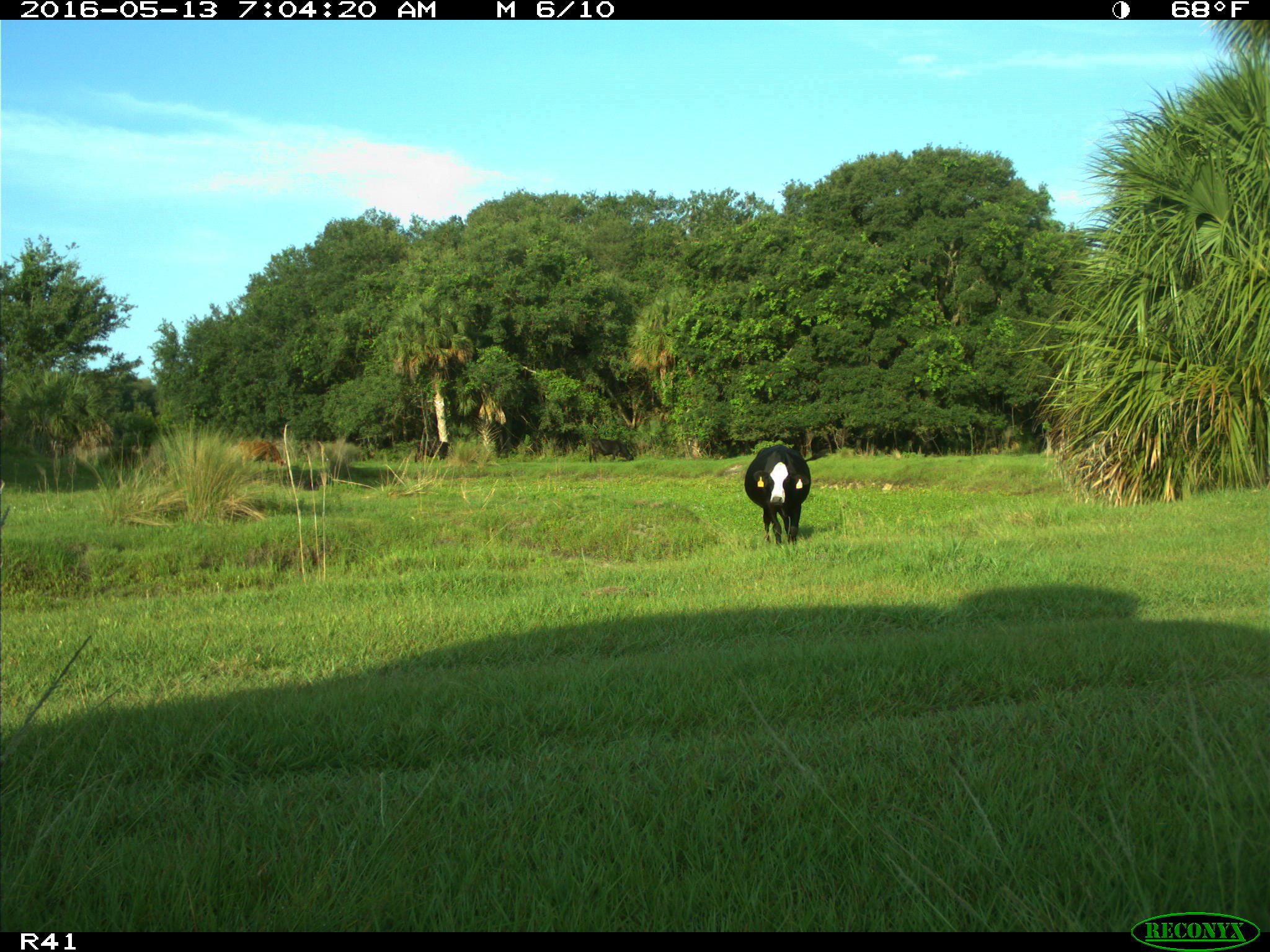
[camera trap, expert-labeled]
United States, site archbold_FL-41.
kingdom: Animalia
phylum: Chordata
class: Mammalia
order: Artiodactyla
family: Bovidae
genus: Bos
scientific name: Bos taurus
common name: domestic cow